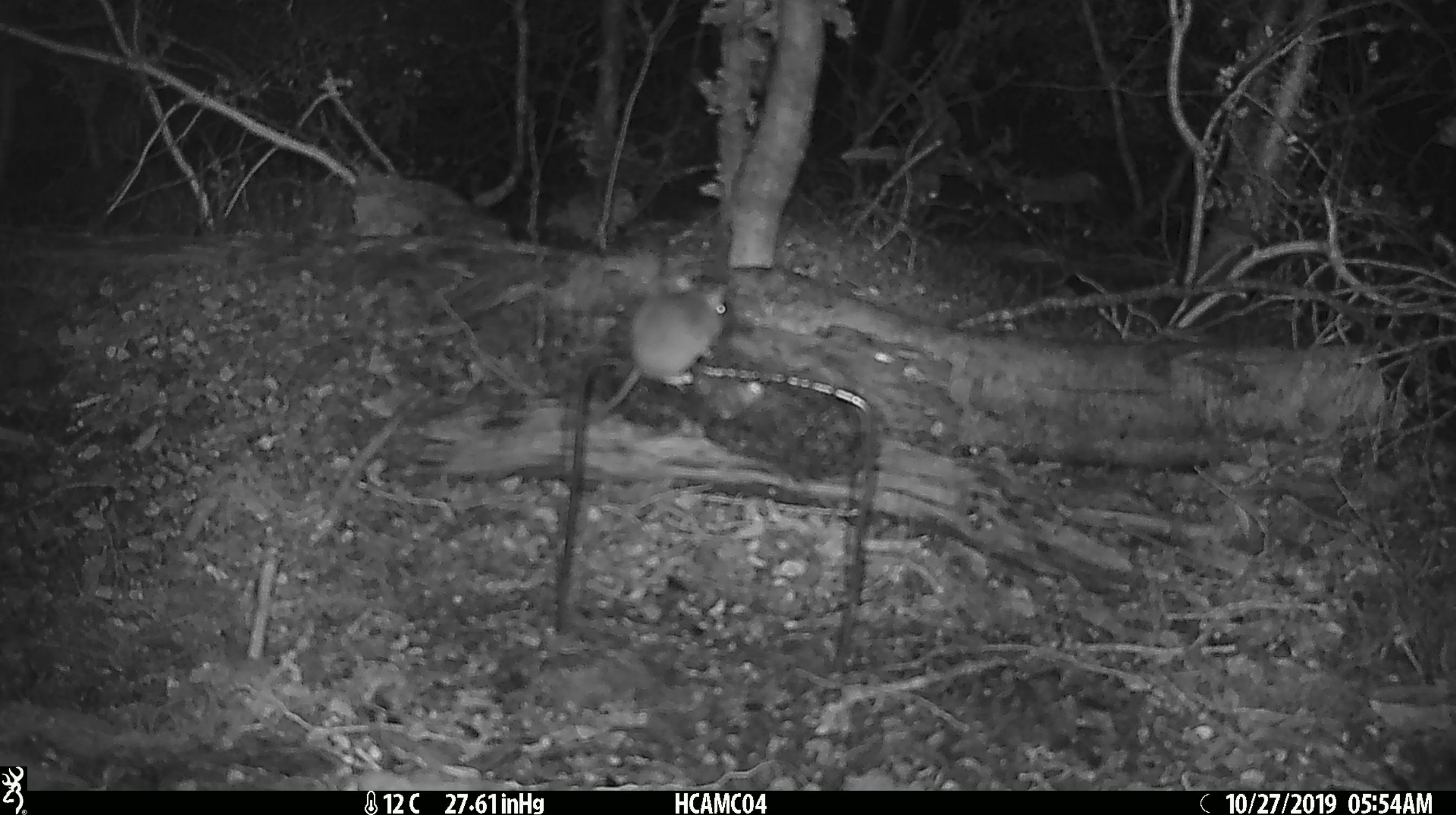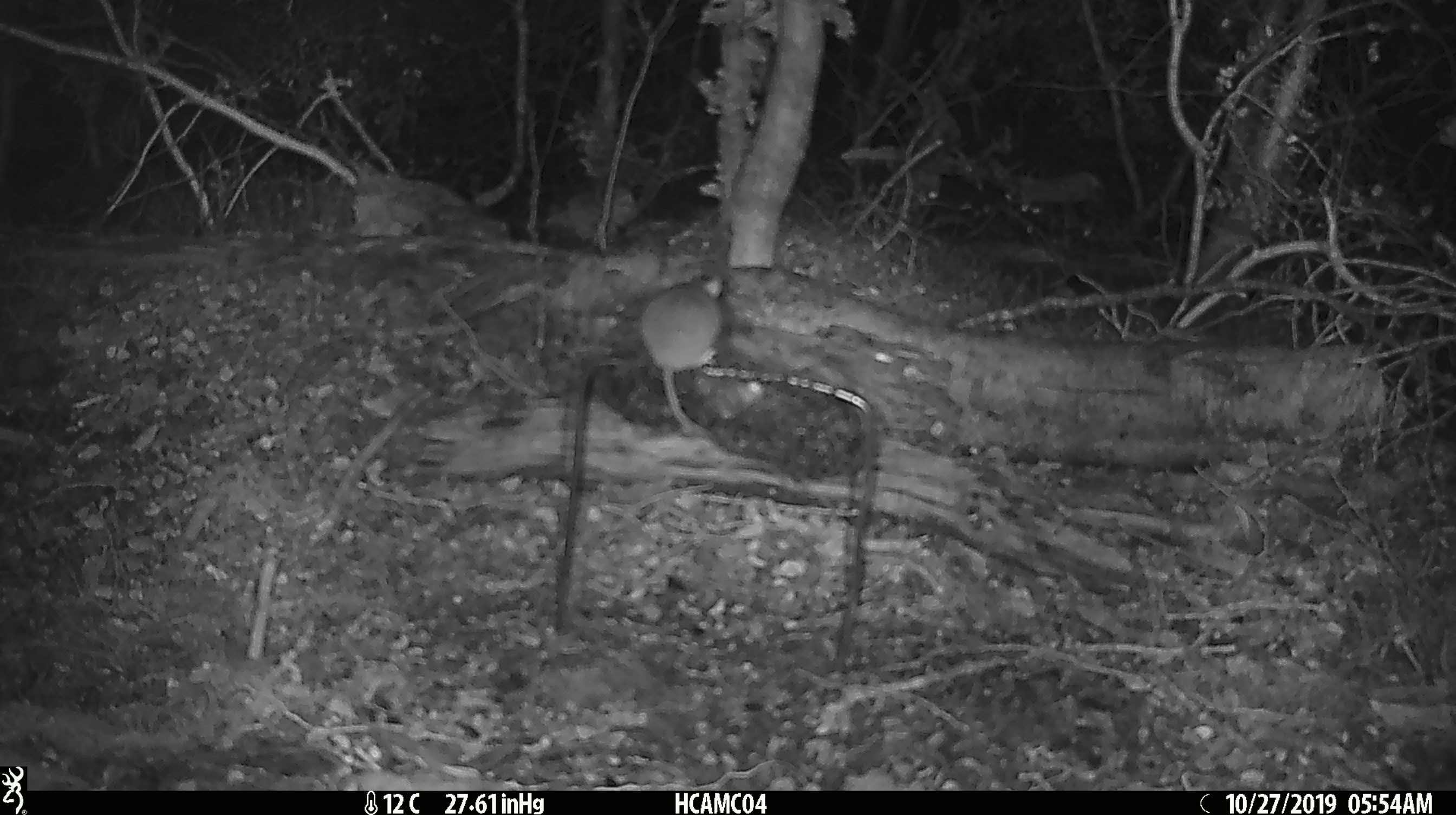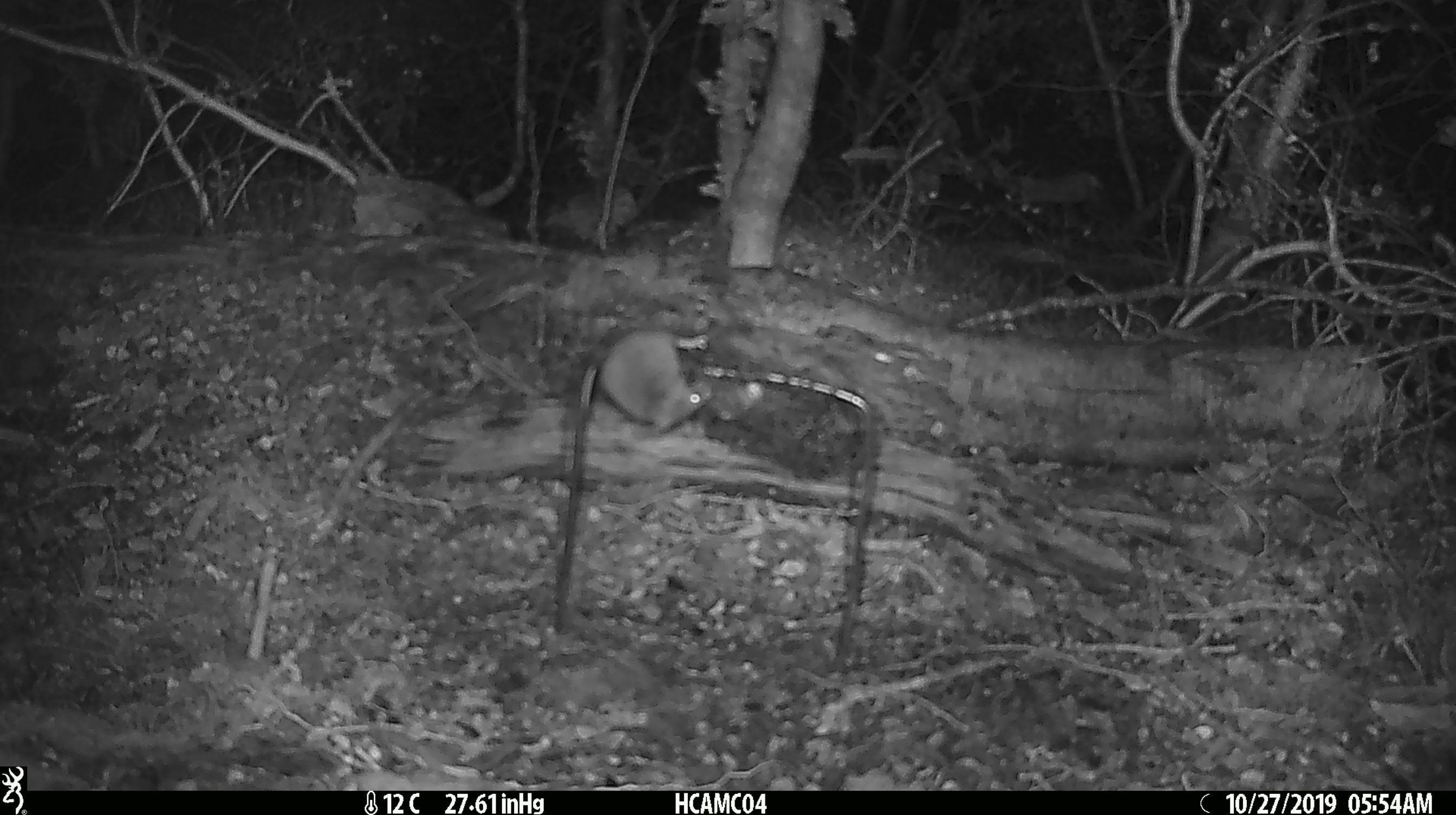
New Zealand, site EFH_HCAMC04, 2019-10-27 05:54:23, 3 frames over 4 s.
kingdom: Animalia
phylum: Chordata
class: Mammalia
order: Rodentia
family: Muridae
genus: Mus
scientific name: Mus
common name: mouse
Mouse (Mus).